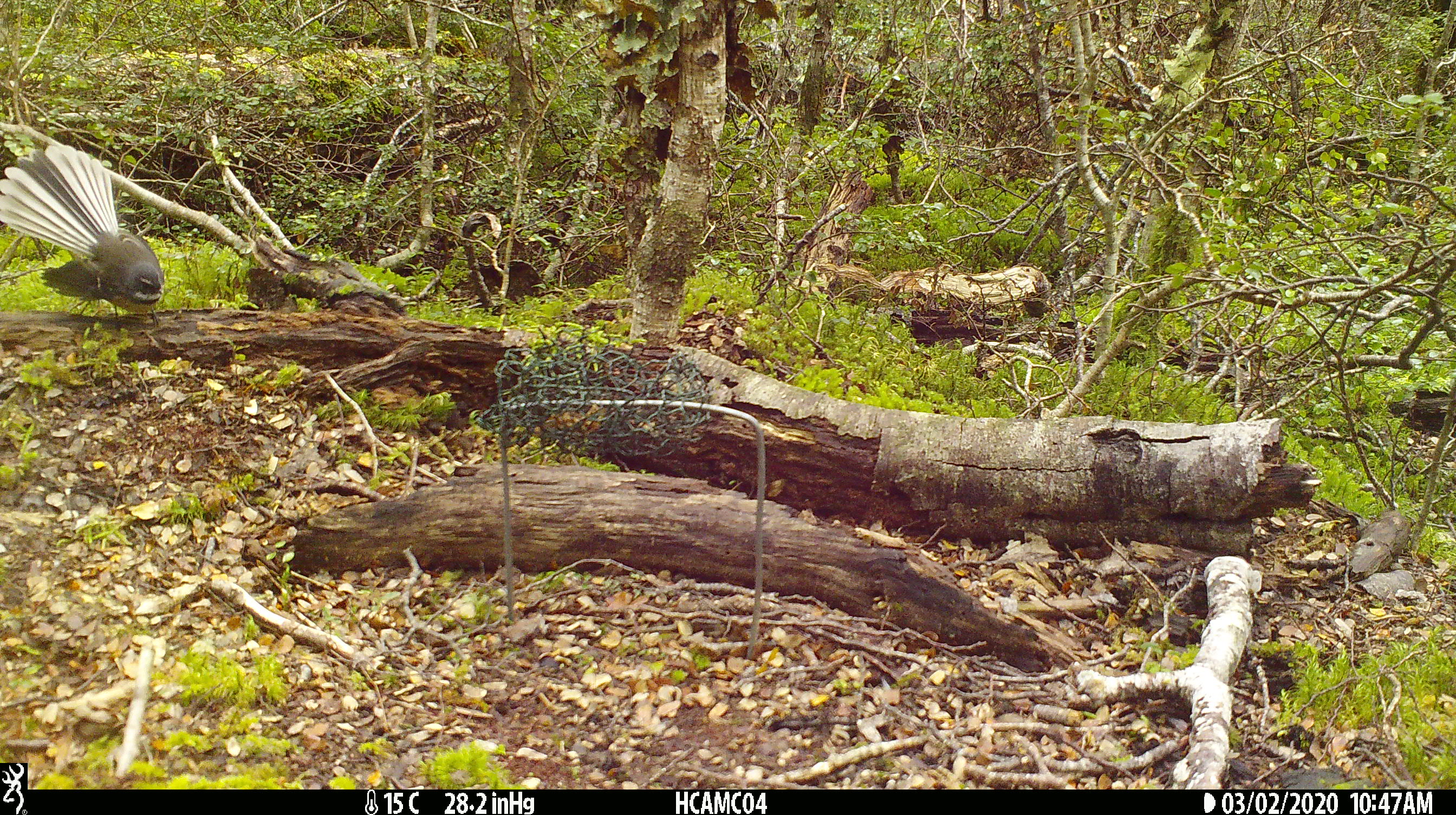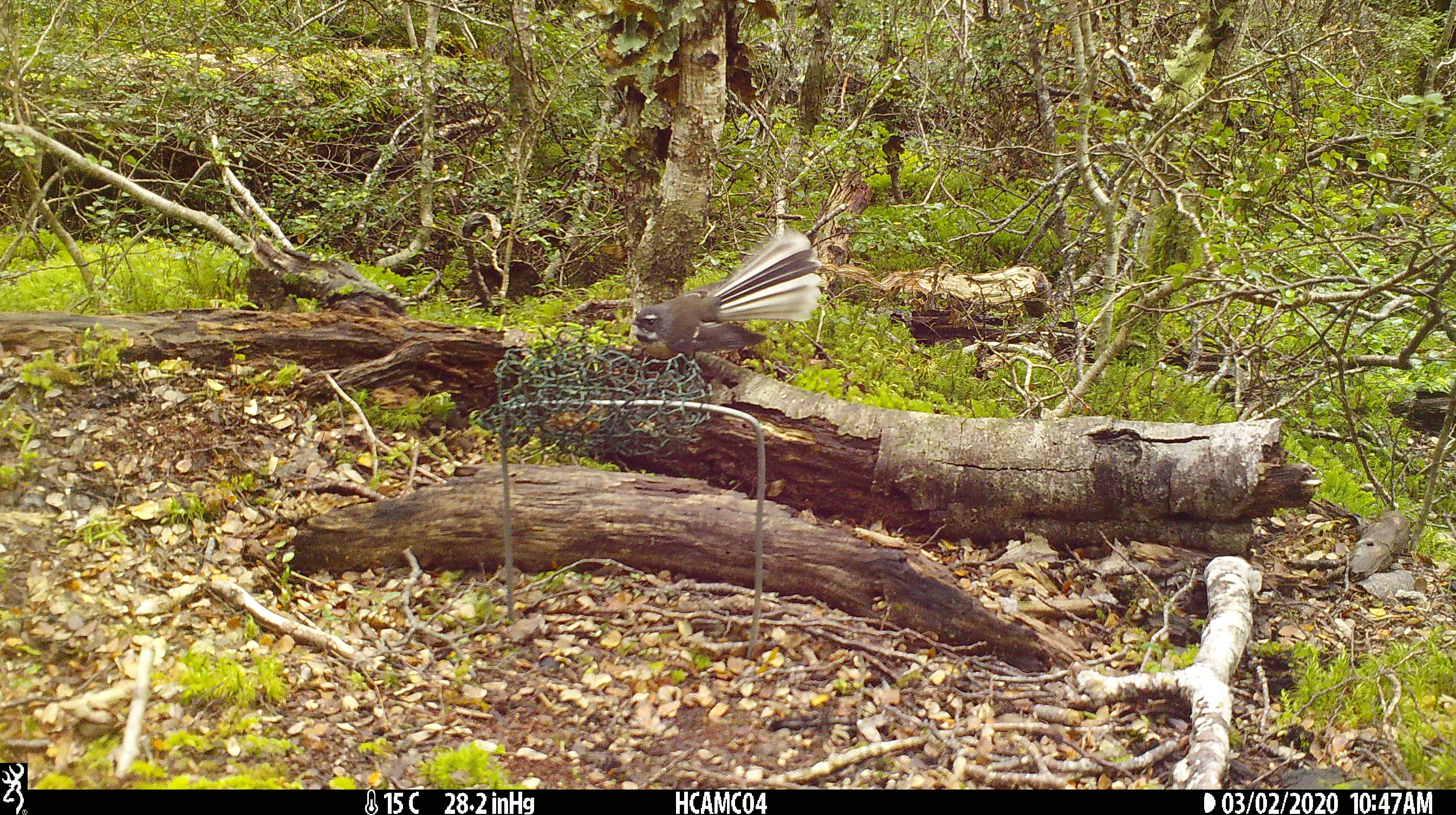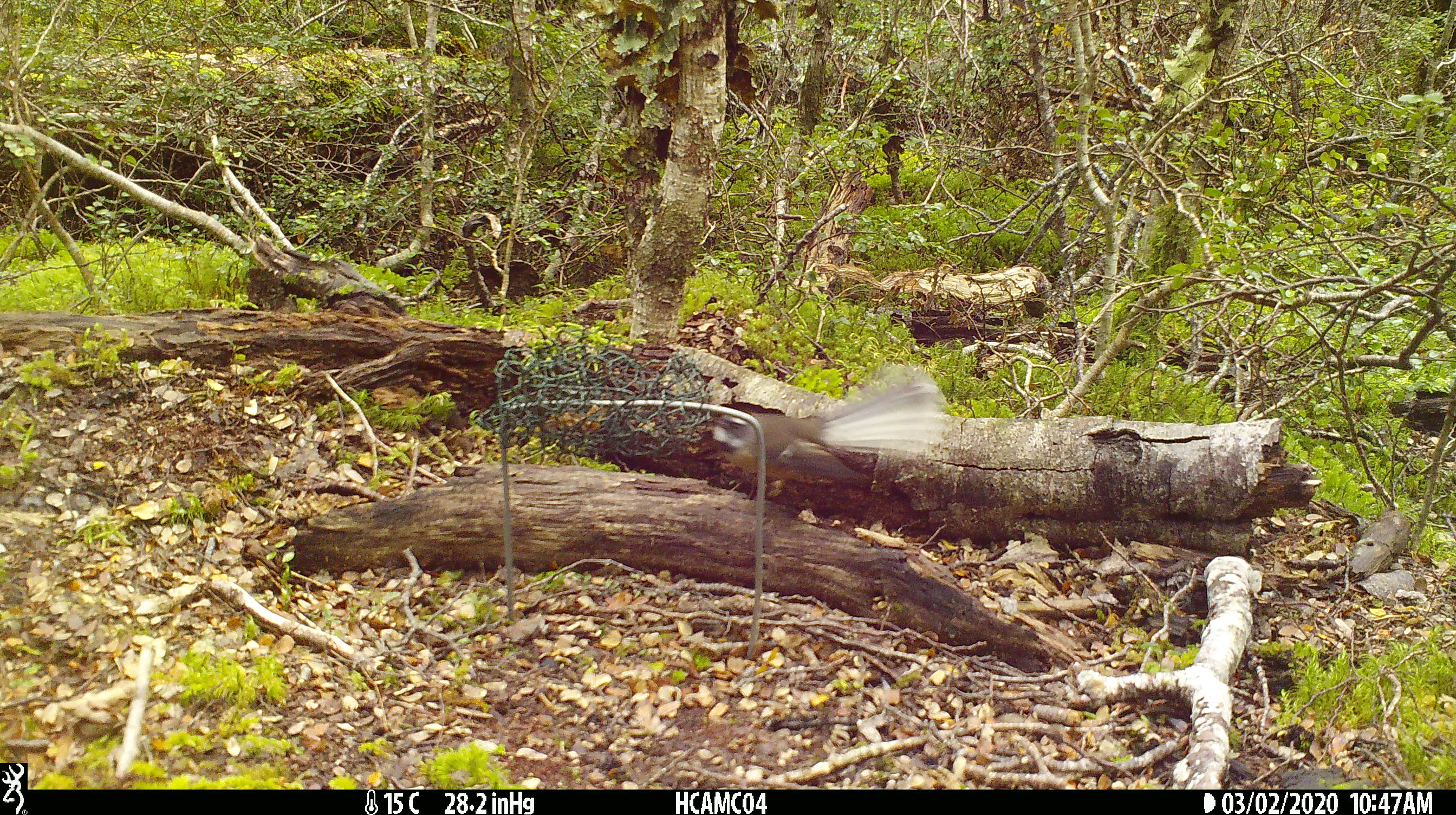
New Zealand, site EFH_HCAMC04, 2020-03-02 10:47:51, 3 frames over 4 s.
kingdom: Animalia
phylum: Chordata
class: Aves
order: Passeriformes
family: Rhipiduridae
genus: Rhipidura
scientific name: Rhipidura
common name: fantails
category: fantail